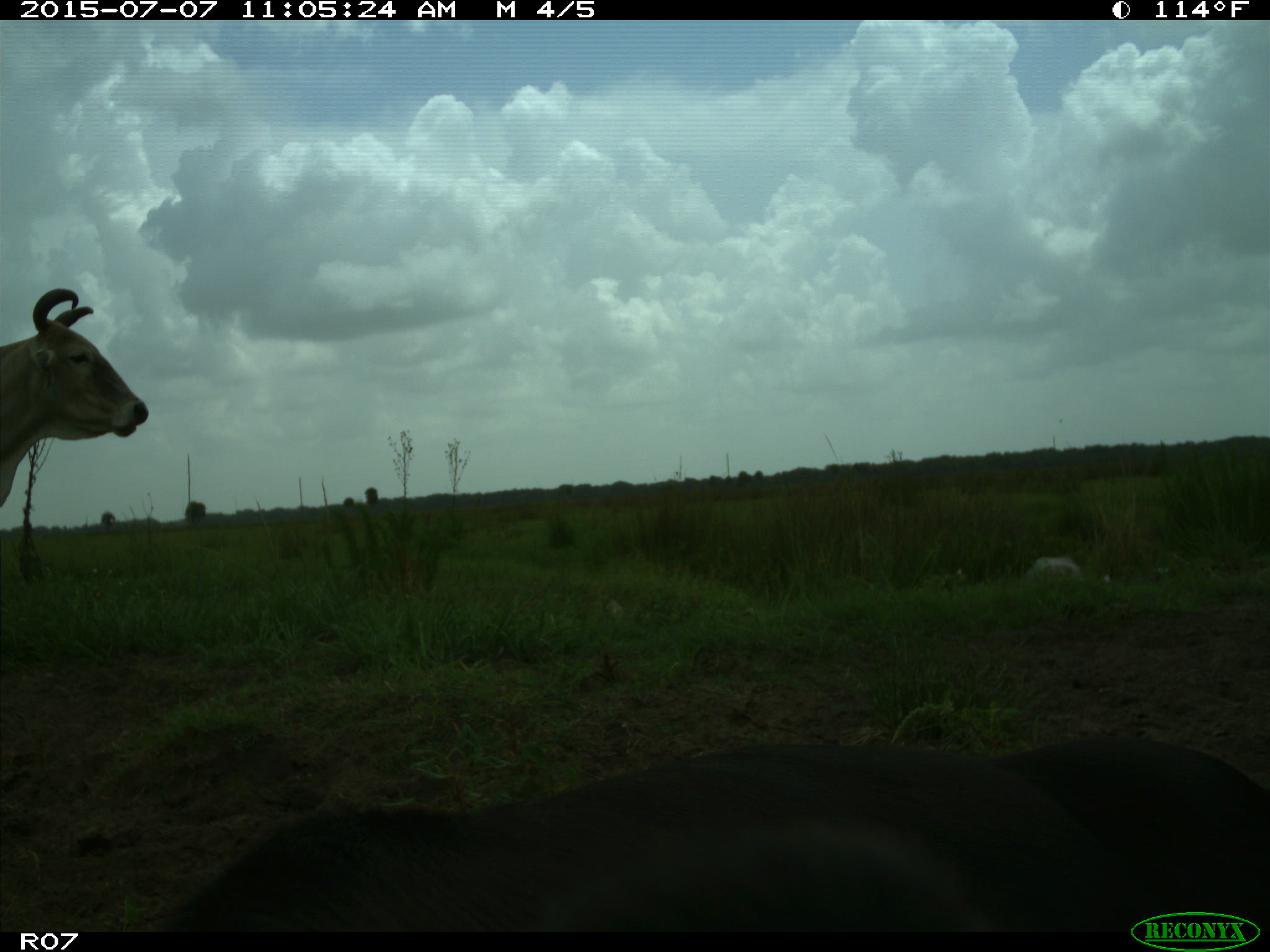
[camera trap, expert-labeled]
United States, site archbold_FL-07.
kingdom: Animalia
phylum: Chordata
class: Mammalia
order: Artiodactyla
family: Bovidae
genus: Bos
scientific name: Bos taurus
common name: domestic cow